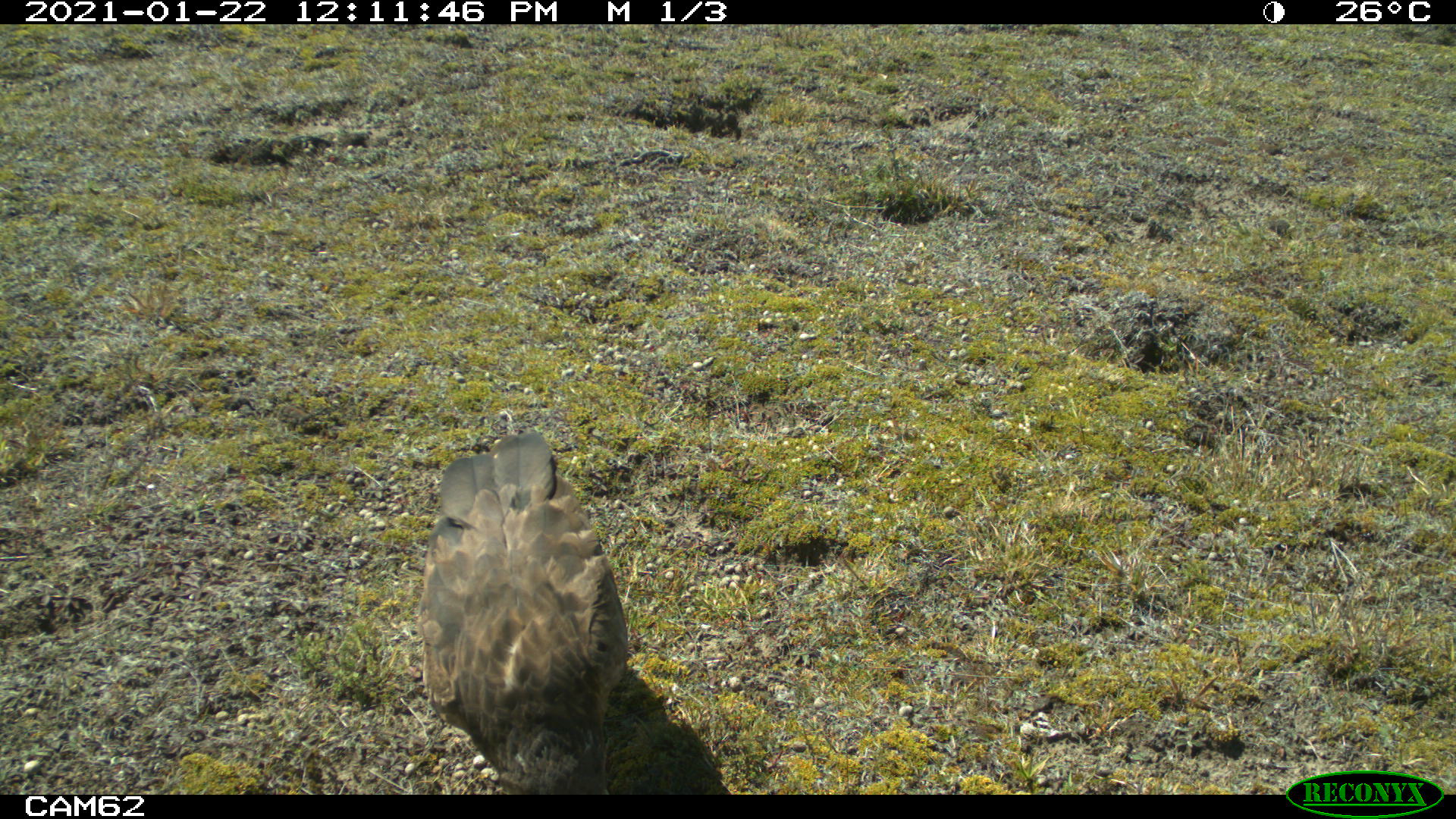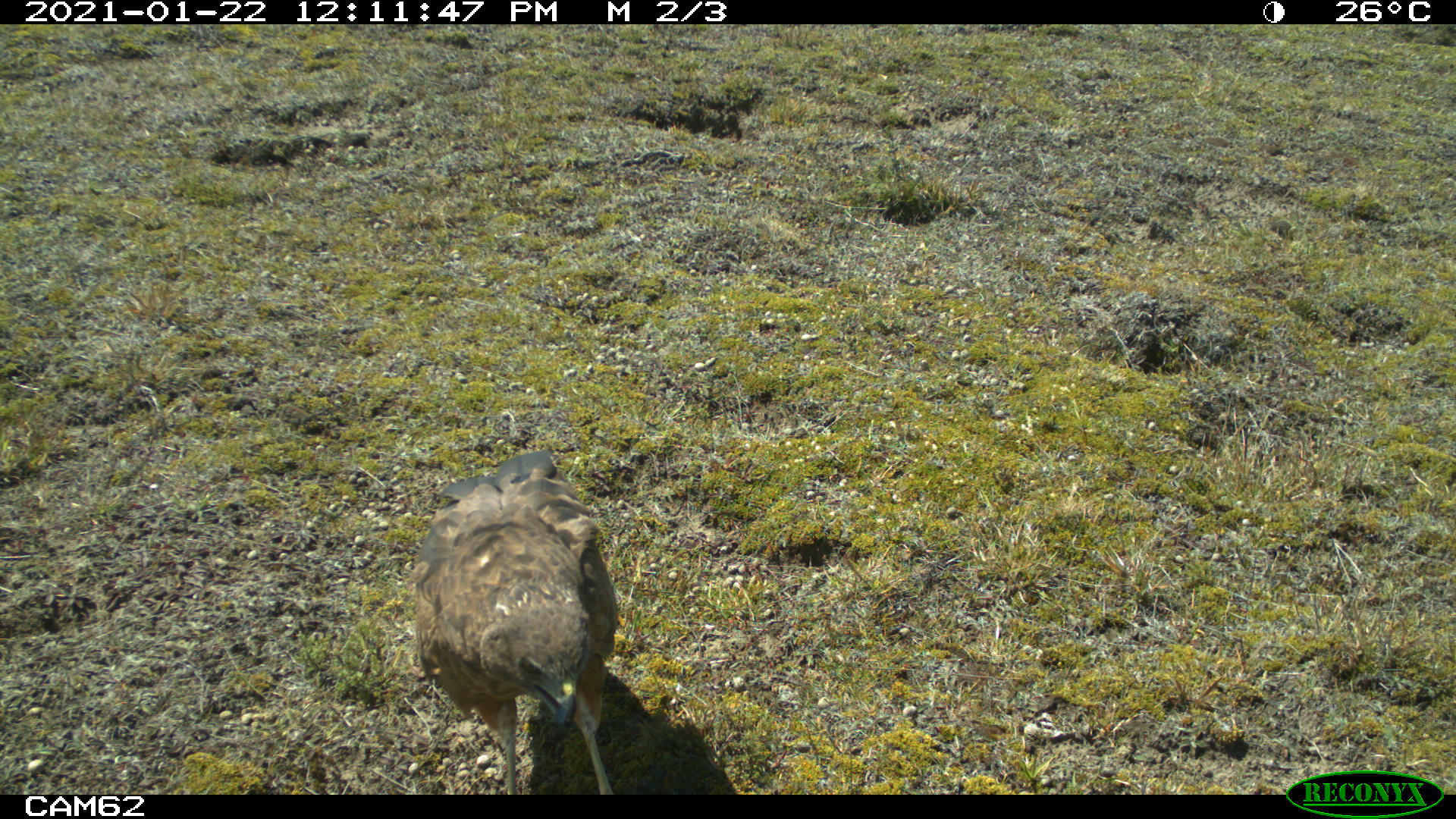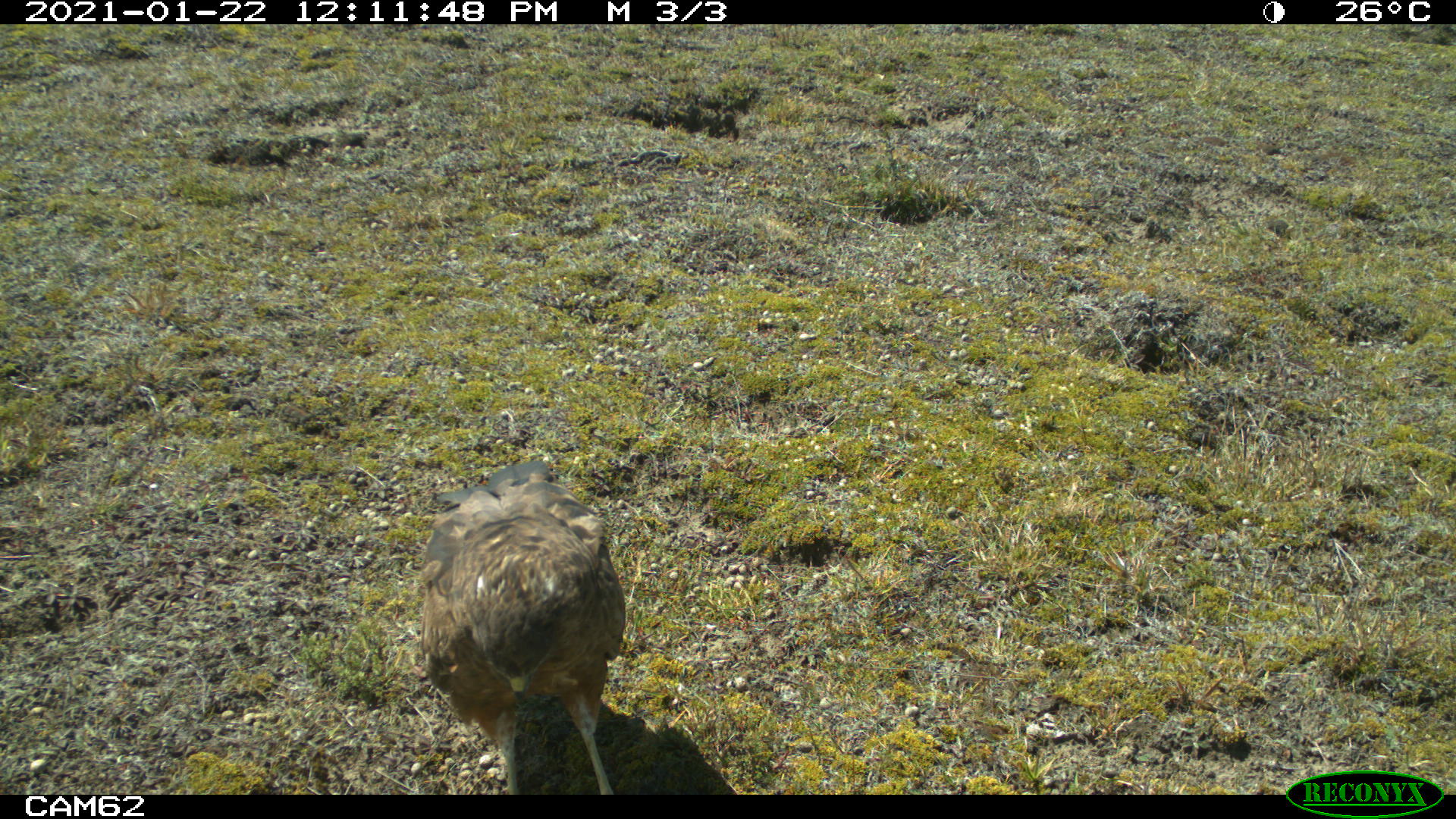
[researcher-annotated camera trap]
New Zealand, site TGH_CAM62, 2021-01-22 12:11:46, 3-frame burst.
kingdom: Animalia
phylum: Chordata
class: Aves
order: Accipitriformes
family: Accipitridae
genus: Circus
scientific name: Circus approximans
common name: swamp harrier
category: harrier